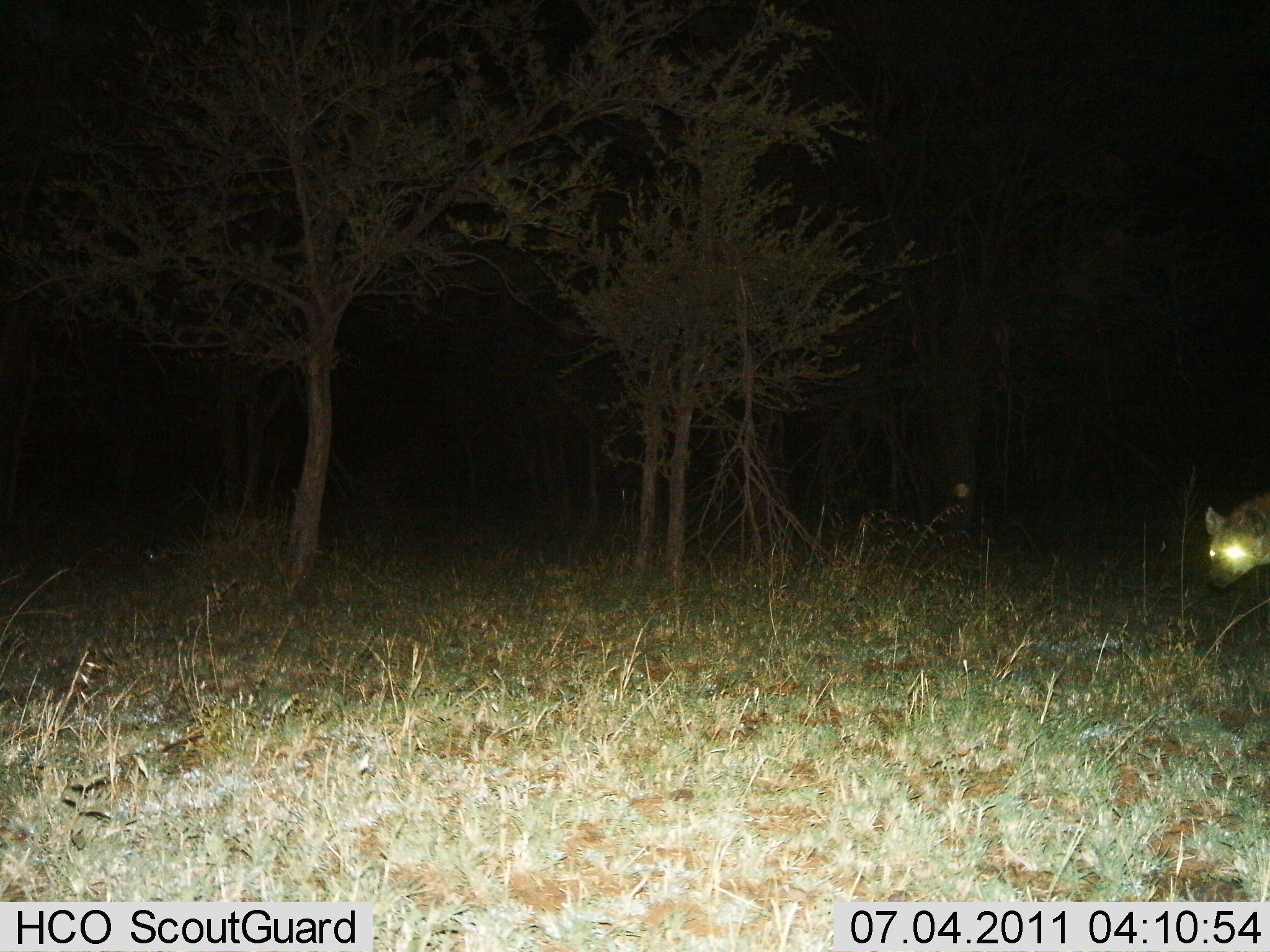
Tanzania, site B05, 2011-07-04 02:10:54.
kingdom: Animalia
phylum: Chordata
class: Mammalia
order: Carnivora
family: Hyaenidae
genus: Crocuta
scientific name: Crocuta crocuta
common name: spotted hyena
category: hyenaspotted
Hyenaspotted (spotted hyena) (Crocuta crocuta), count 1. Behavior (volunteer vote fractions): standing 40%, resting 0%, moving 60%, interacting 0%. Young present (vote fraction): 0%. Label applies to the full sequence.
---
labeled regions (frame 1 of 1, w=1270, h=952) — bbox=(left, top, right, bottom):
animal: bbox=(1204, 493, 1270, 588)